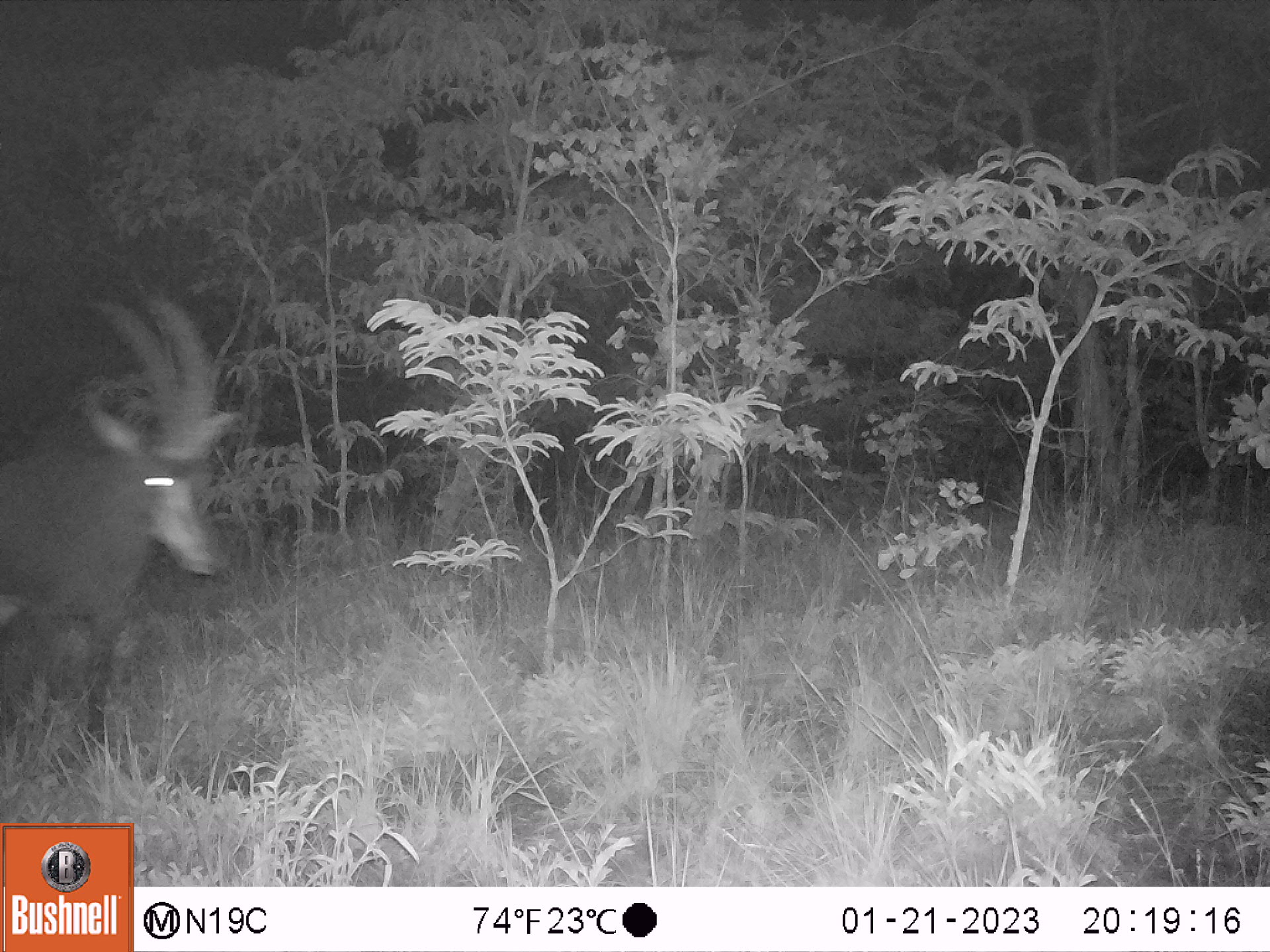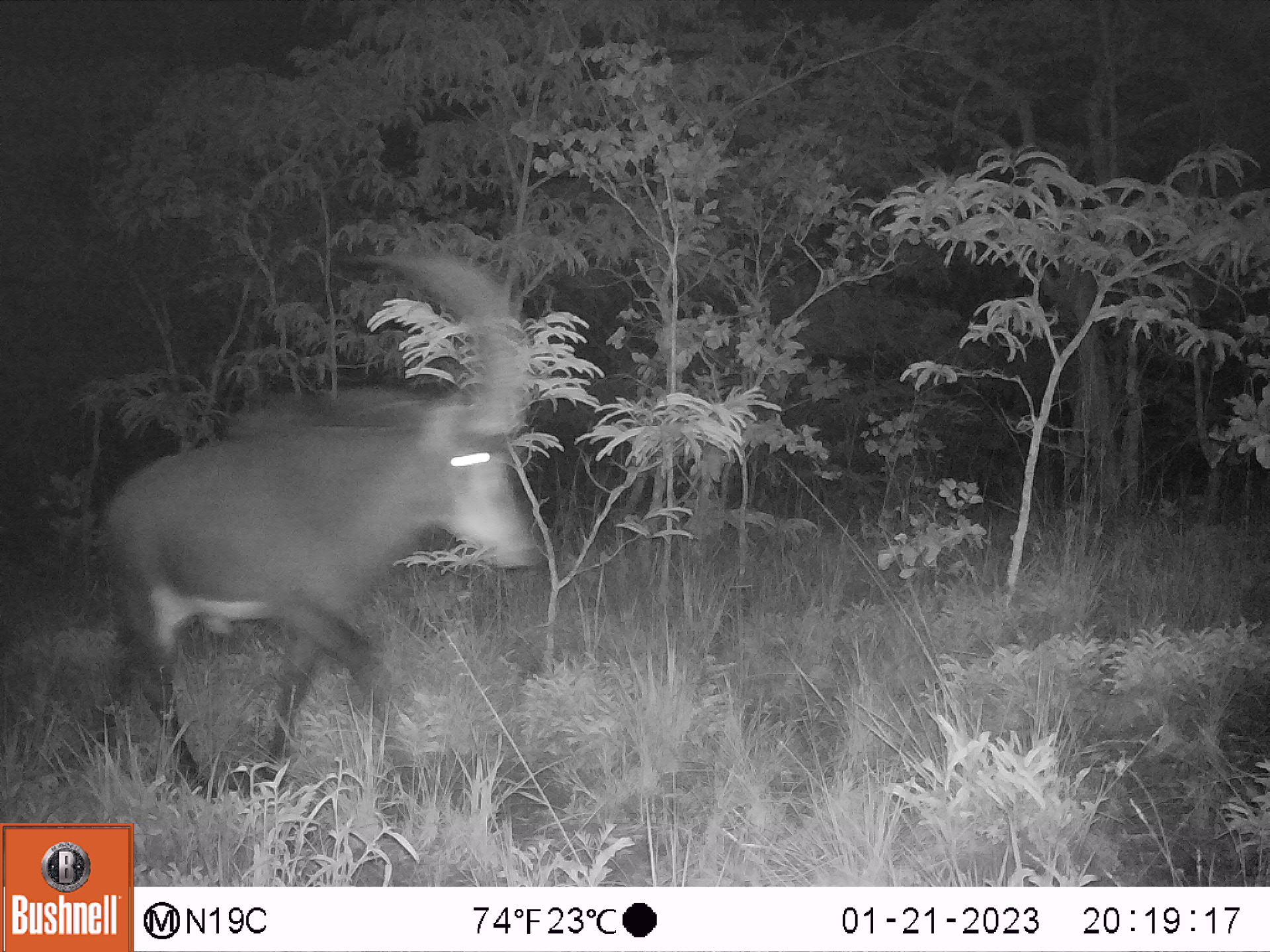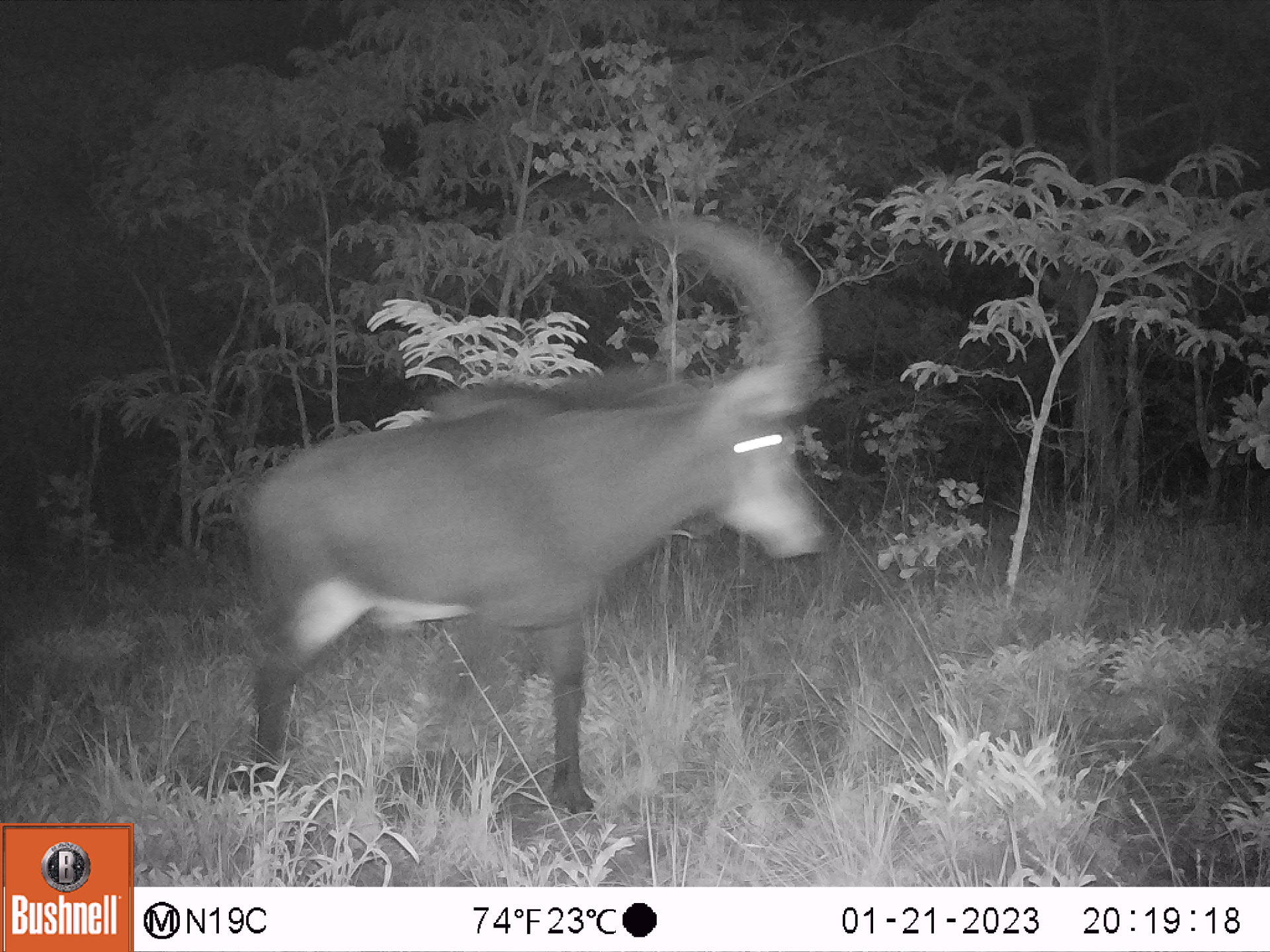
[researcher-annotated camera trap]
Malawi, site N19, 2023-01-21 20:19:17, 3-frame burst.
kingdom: Animalia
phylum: Chordata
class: Mammalia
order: Artiodactyla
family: Bovidae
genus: Hippotragus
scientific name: Hippotragus niger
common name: sable antelope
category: sable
Sable (sable antelope) (Hippotragus niger), count 1.